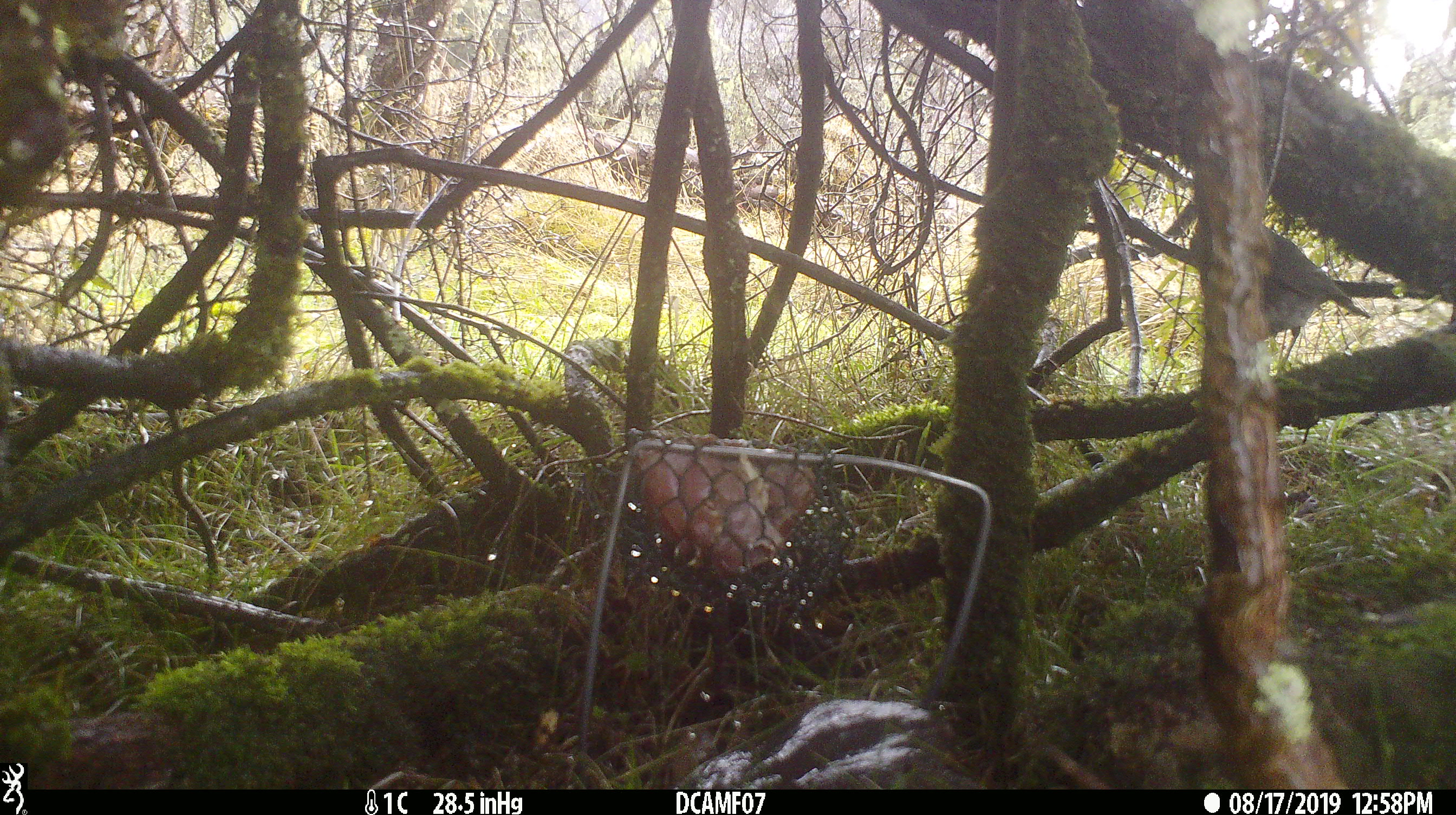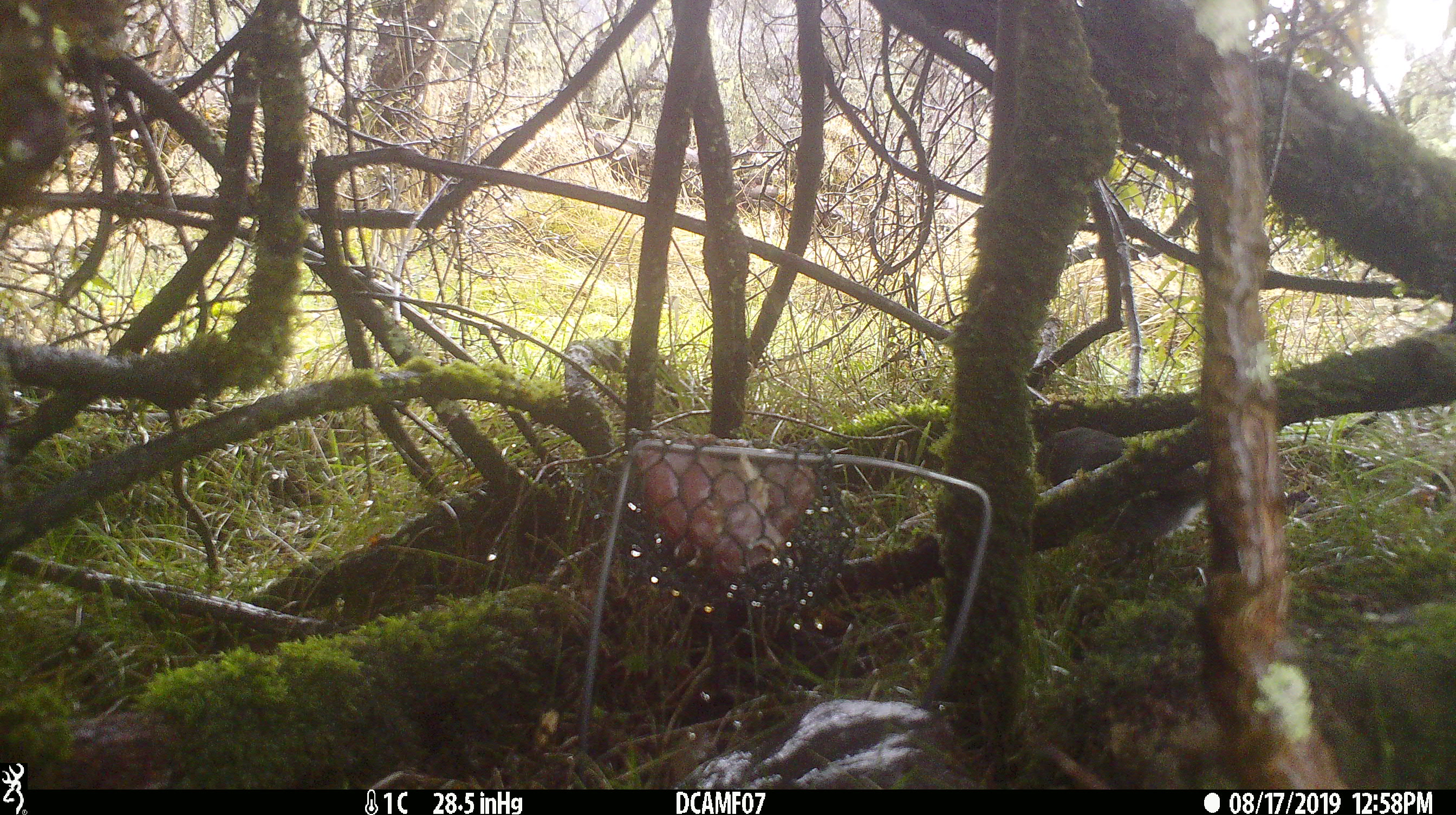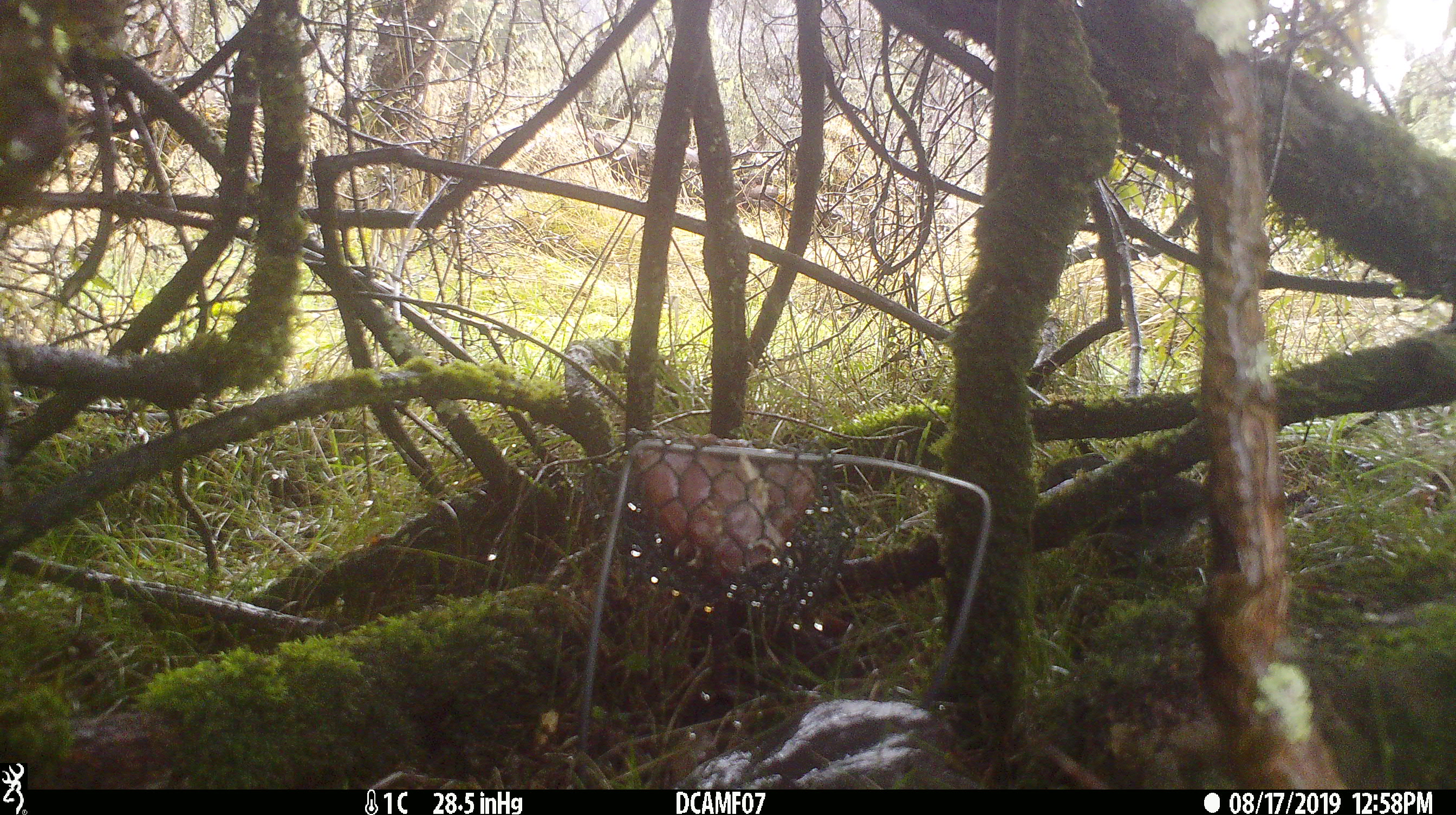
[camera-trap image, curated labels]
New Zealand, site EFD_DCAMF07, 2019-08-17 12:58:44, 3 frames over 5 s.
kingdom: Animalia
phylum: Chordata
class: Aves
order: Passeriformes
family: Petroicidae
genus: Petroica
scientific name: Petroica australis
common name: new zealand robin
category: robin